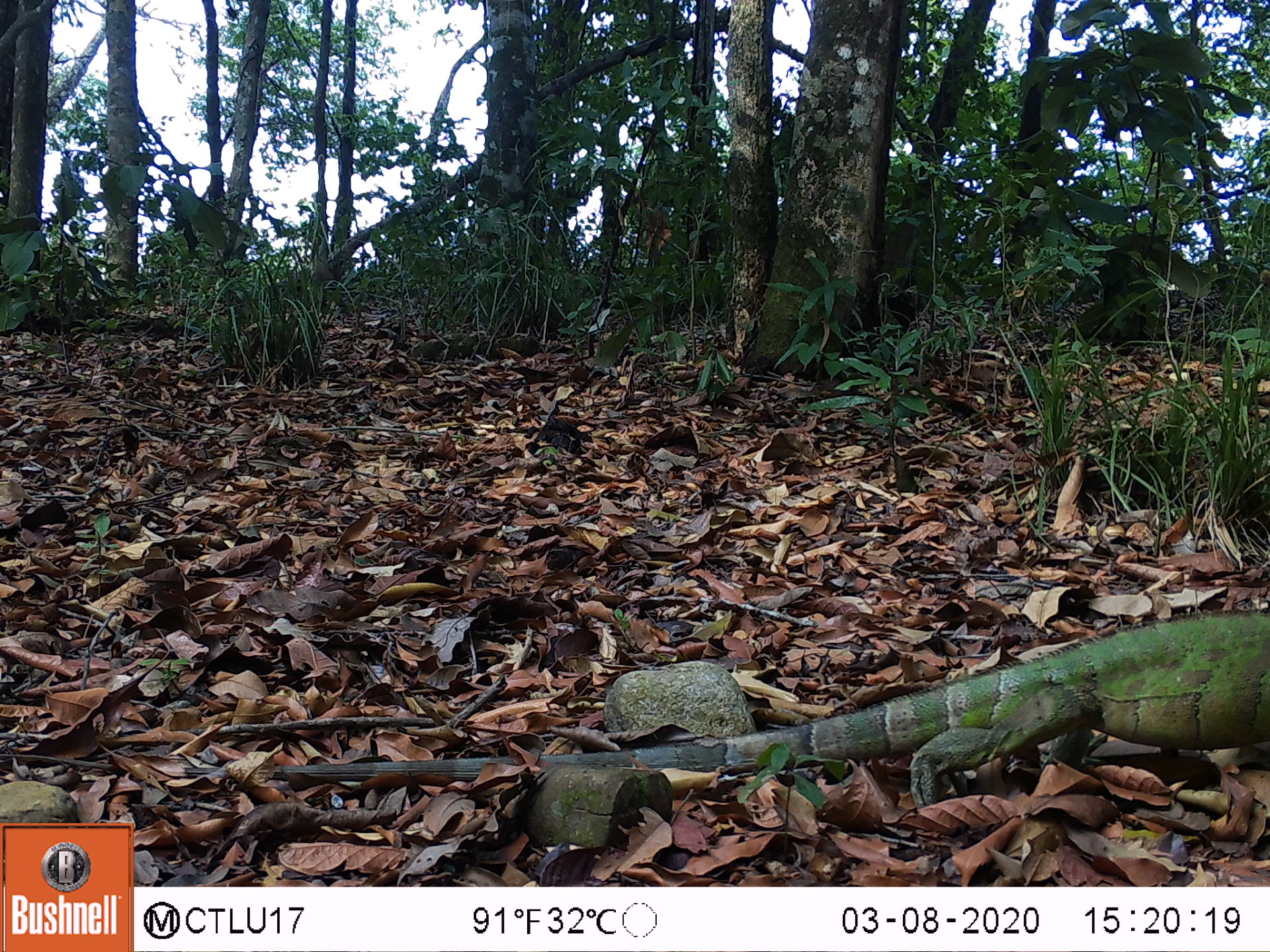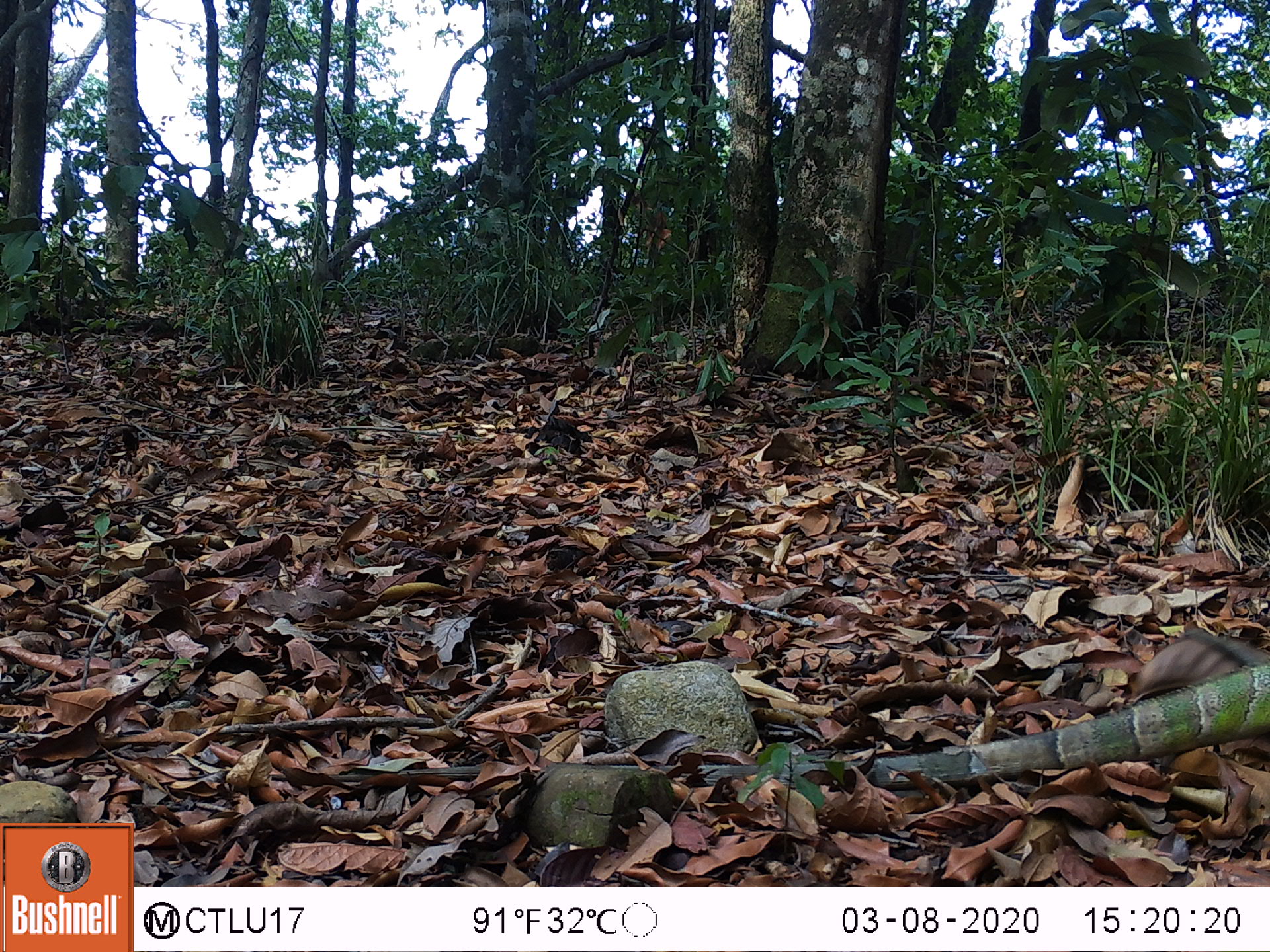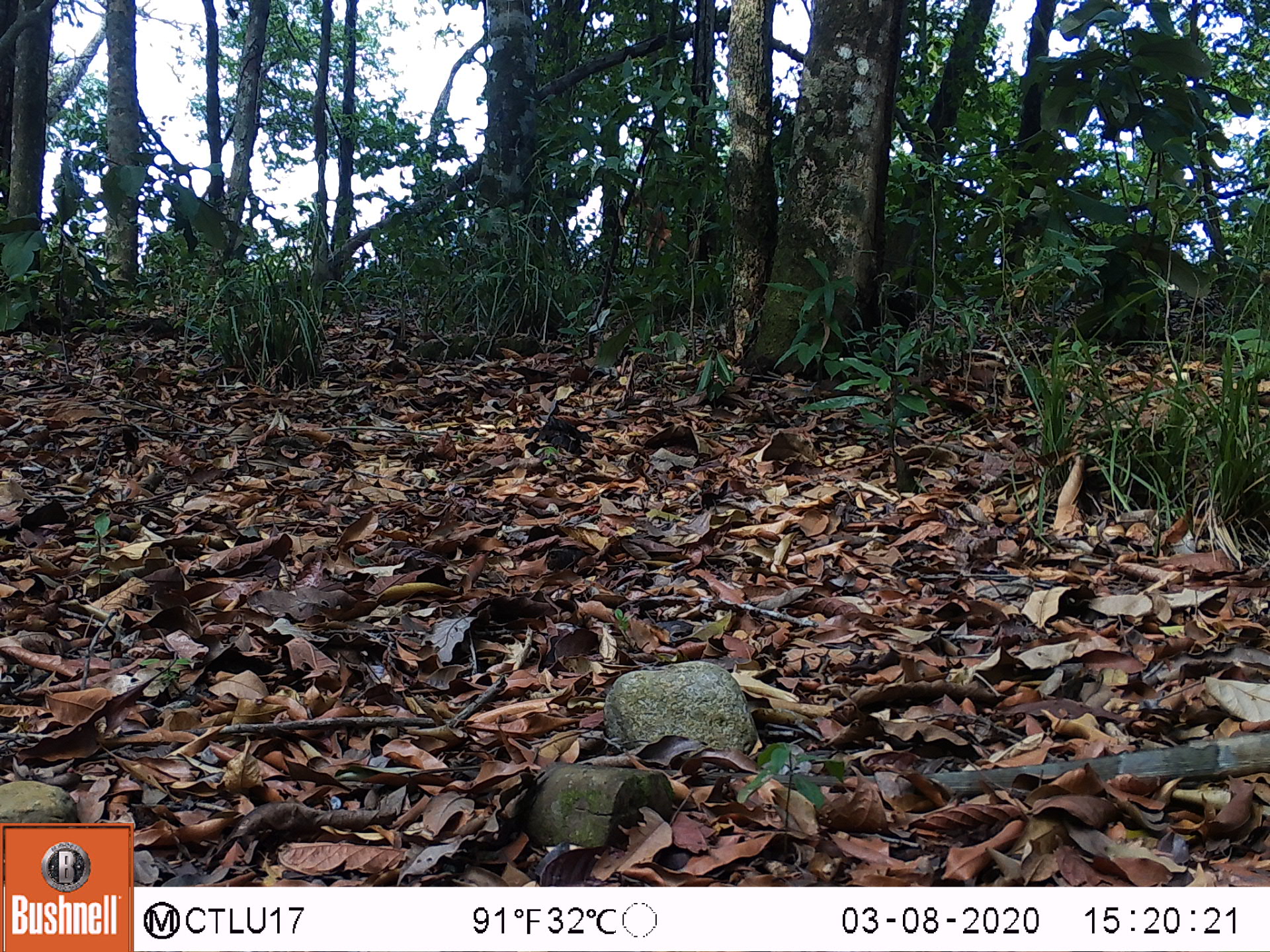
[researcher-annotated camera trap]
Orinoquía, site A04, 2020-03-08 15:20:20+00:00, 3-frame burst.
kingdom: Animalia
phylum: Chordata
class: Reptilia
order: Squamata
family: Iguanidae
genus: Iguana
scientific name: Iguana iguana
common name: common green iguana